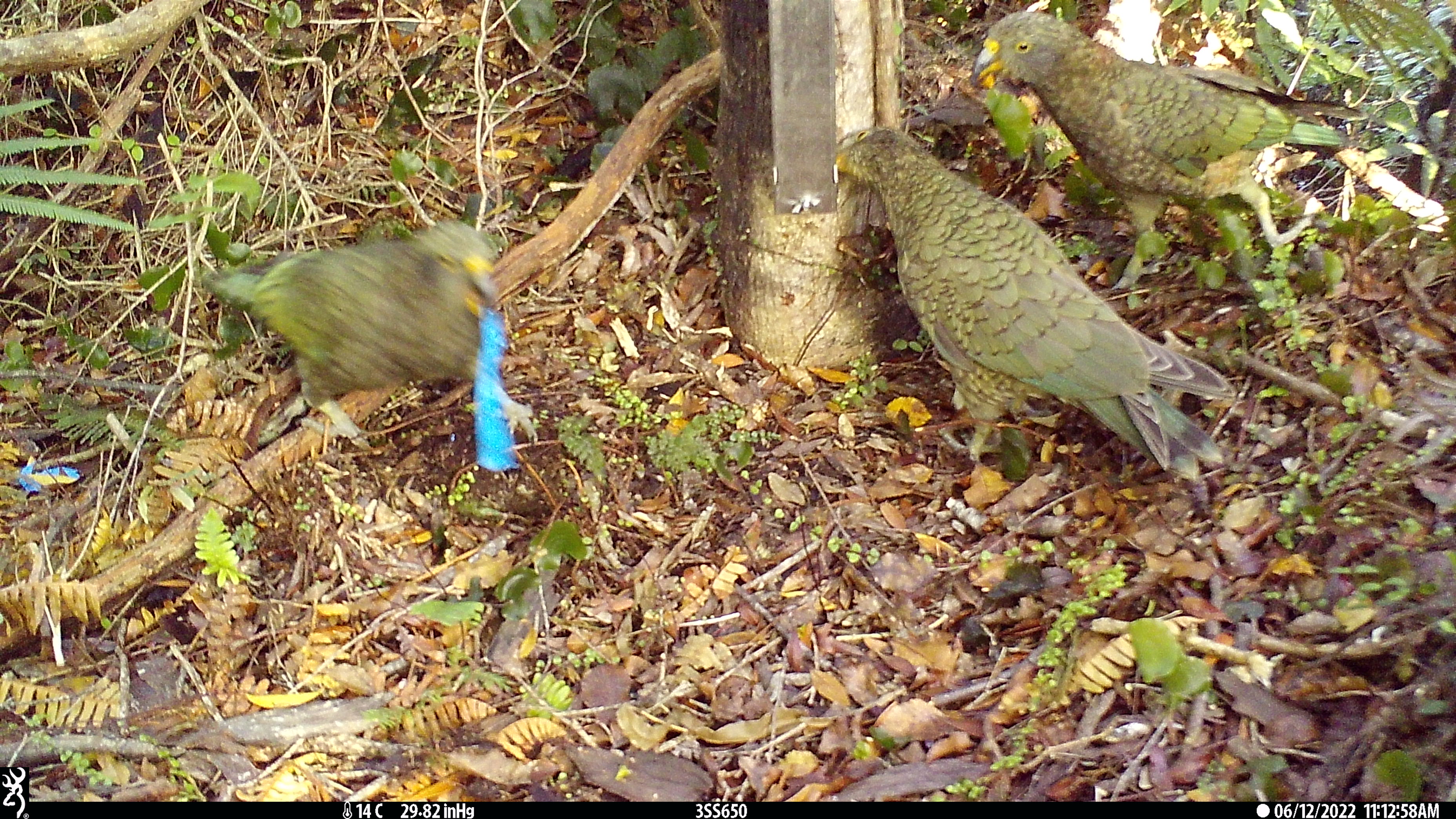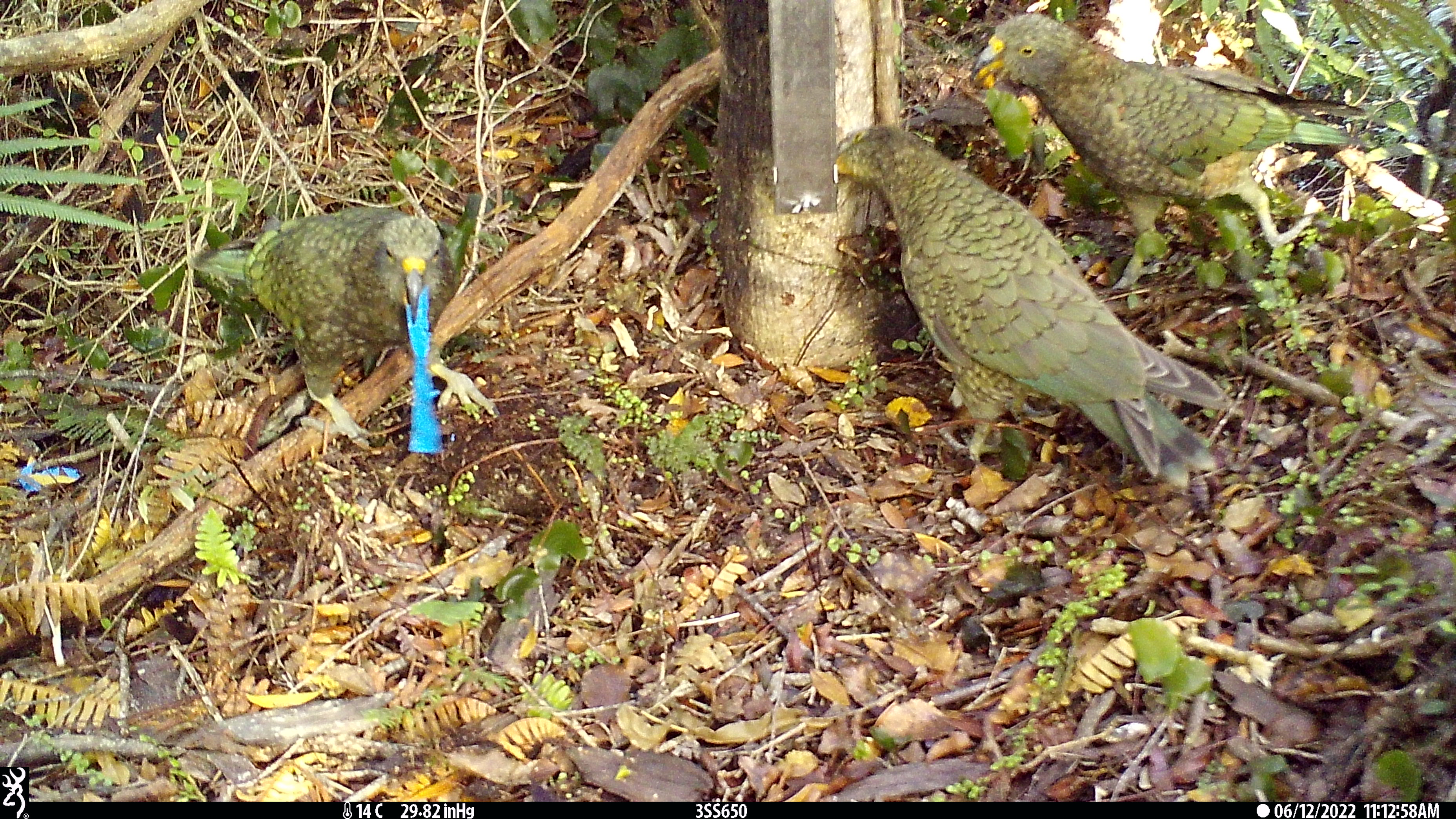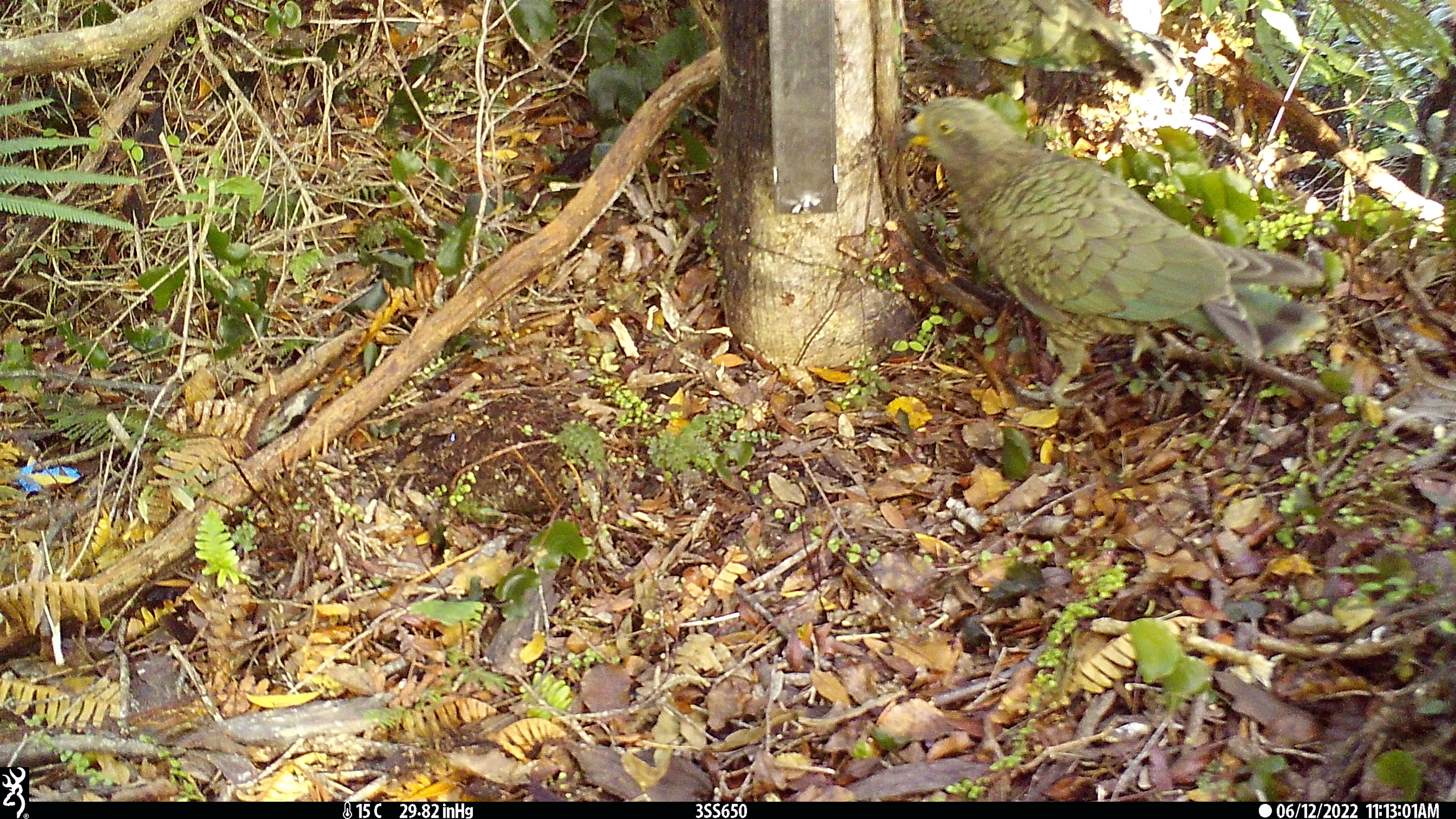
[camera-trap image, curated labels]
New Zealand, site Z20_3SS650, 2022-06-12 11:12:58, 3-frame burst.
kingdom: Animalia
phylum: Chordata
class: Aves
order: Psittaciformes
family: Strigopidae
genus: Nestor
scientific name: Nestor notabilis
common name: kea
Kea (Nestor notabilis).